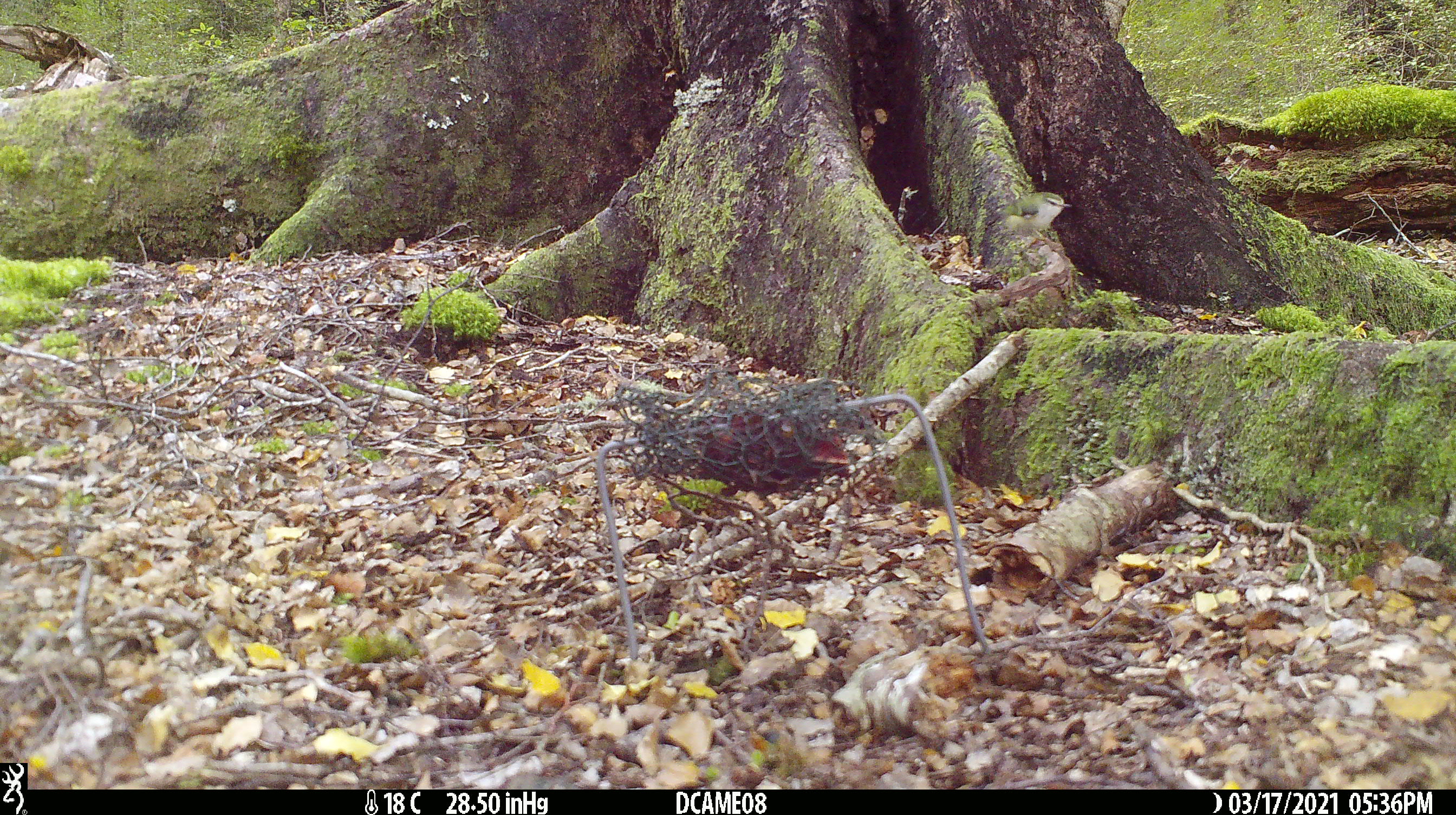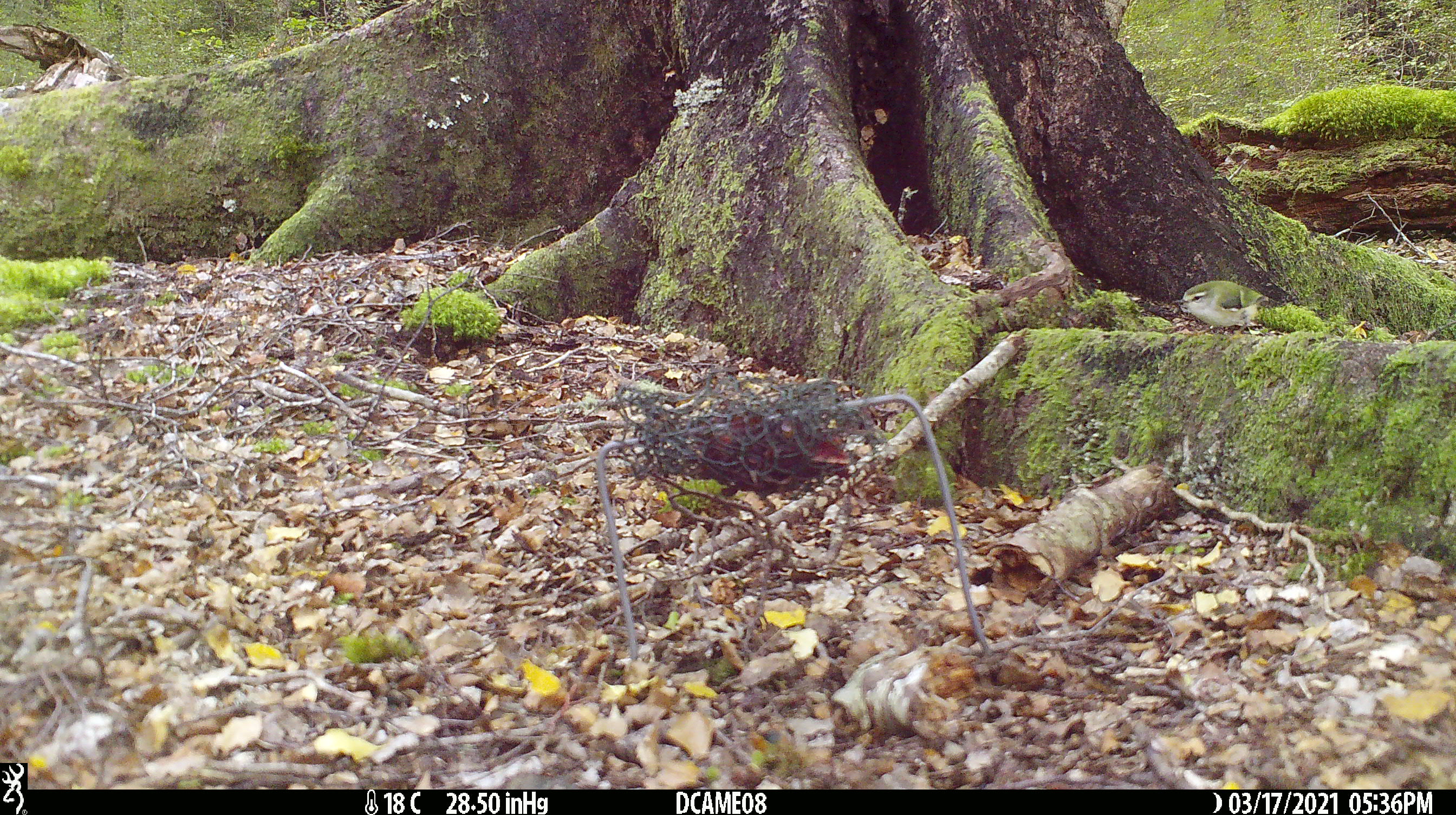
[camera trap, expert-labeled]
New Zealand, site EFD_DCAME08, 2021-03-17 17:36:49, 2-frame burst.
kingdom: Animalia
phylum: Chordata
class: Aves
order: Passeriformes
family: Acanthisittidae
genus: Acanthisitta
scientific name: Acanthisitta chloris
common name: rifleman